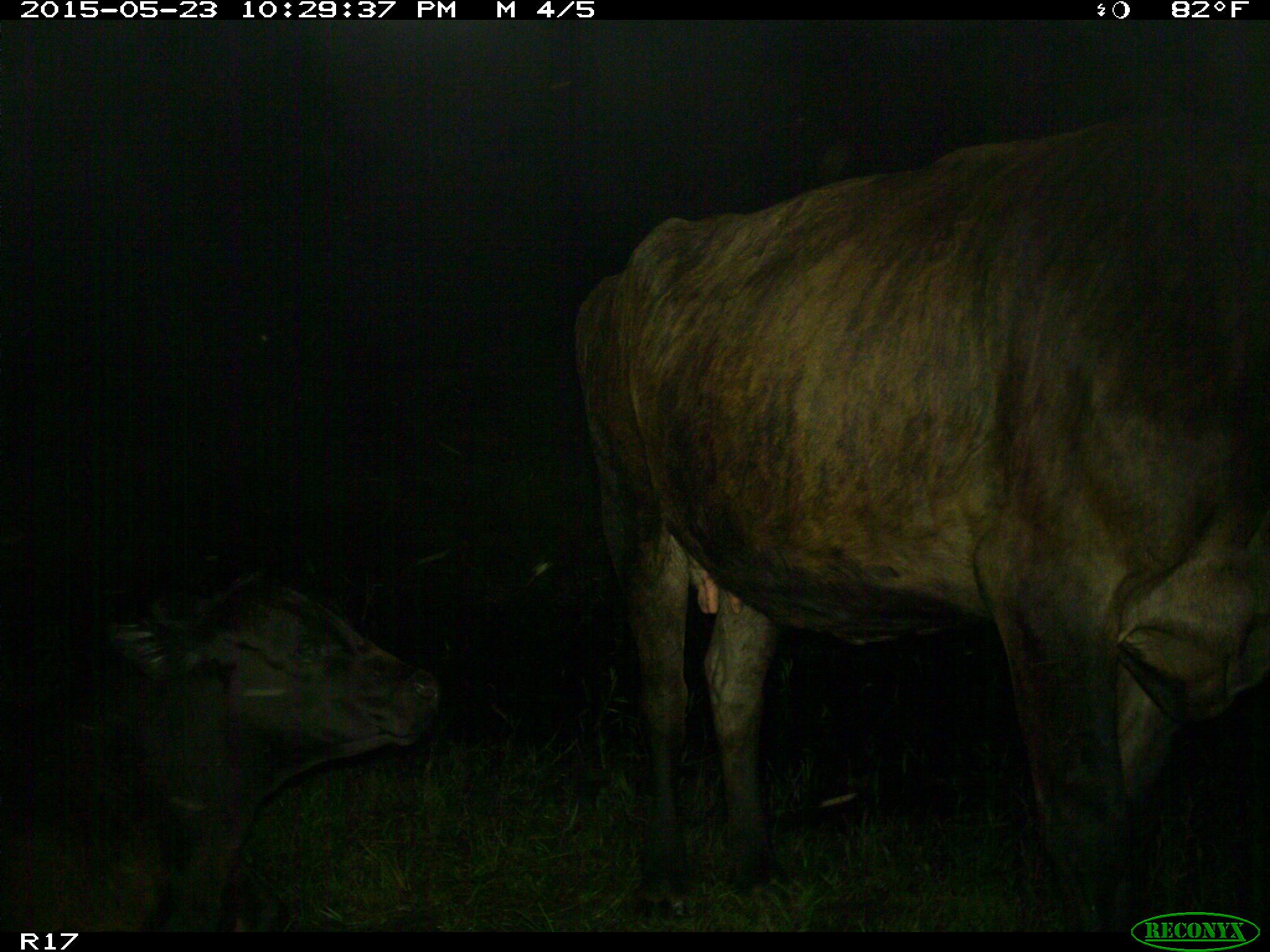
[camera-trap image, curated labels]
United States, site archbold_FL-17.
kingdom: Animalia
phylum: Chordata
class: Mammalia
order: Artiodactyla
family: Bovidae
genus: Bos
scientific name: Bos taurus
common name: domestic cow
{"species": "Bos taurus (domestic cow)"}